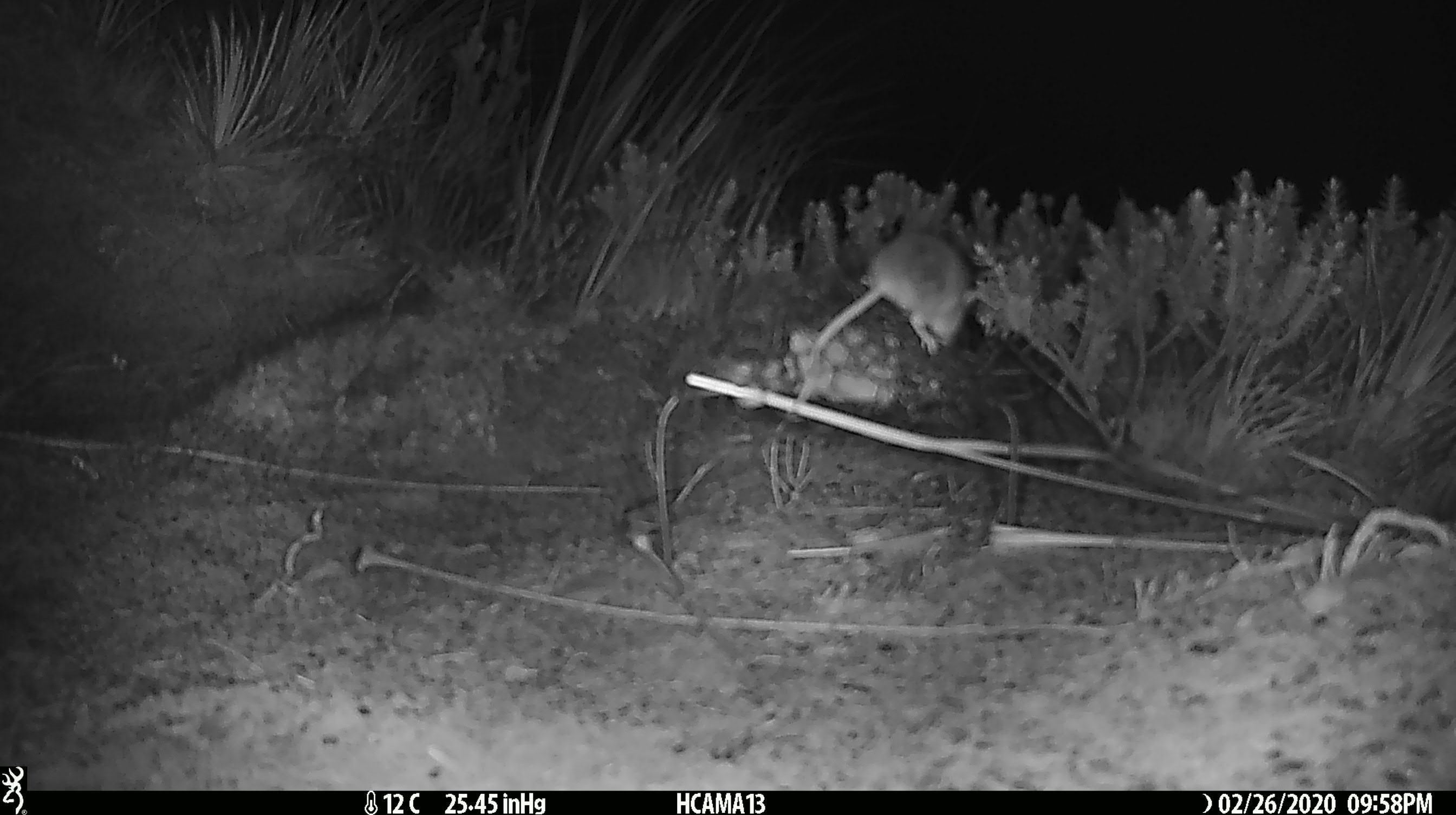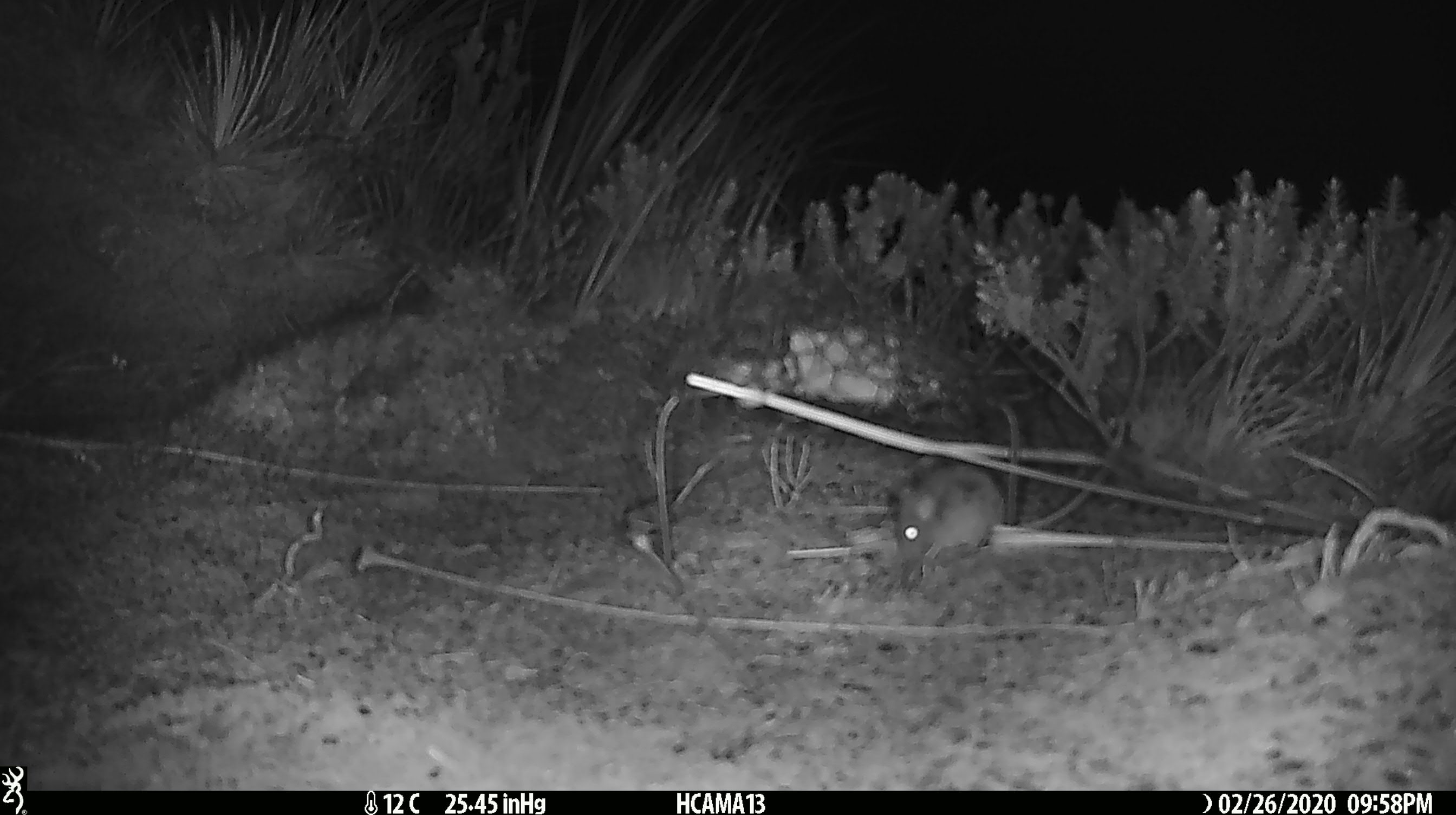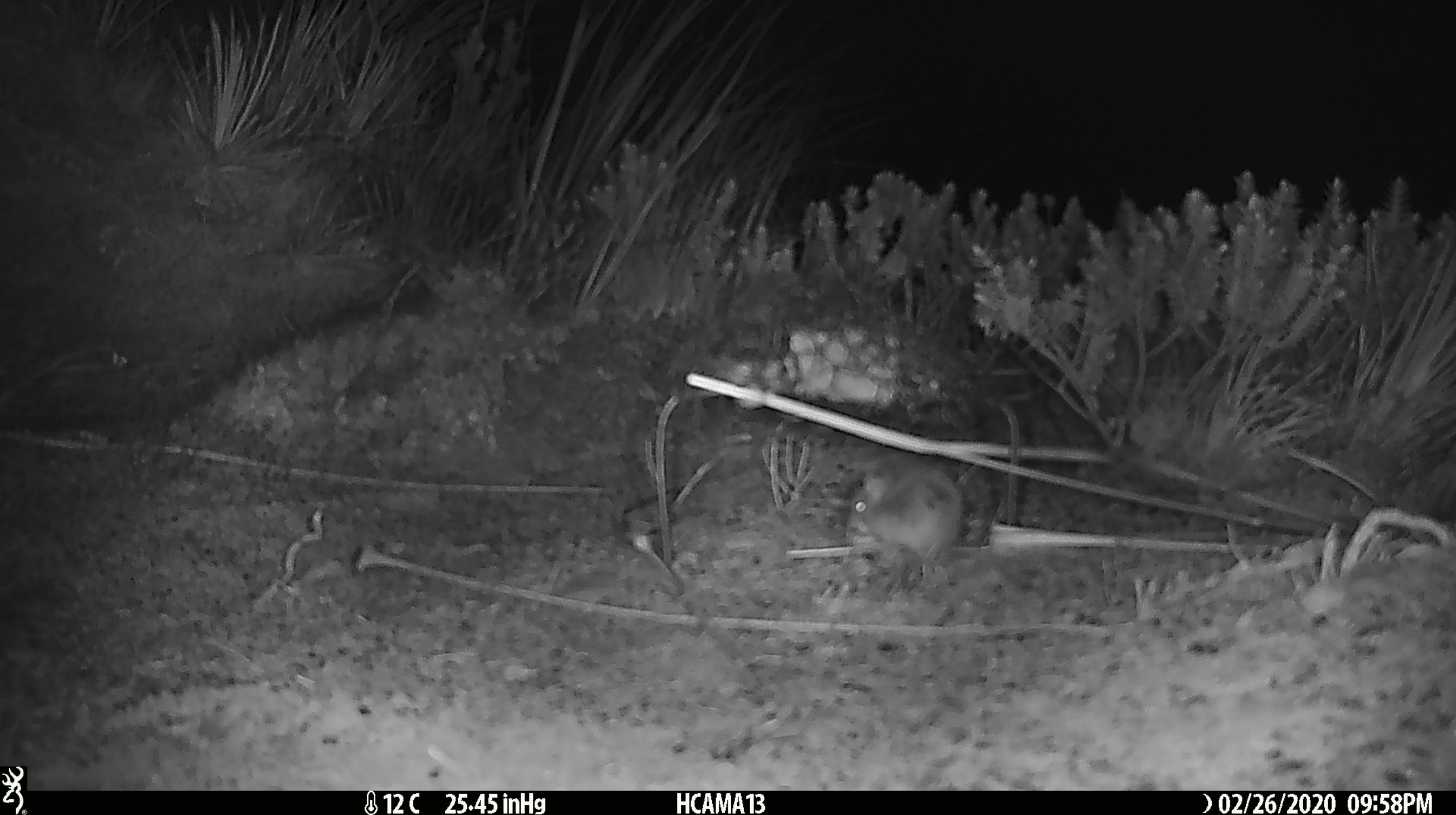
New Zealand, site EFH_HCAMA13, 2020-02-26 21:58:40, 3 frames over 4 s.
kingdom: Animalia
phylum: Chordata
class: Mammalia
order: Rodentia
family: Muridae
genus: Mus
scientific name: Mus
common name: mouse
Mouse (Mus).